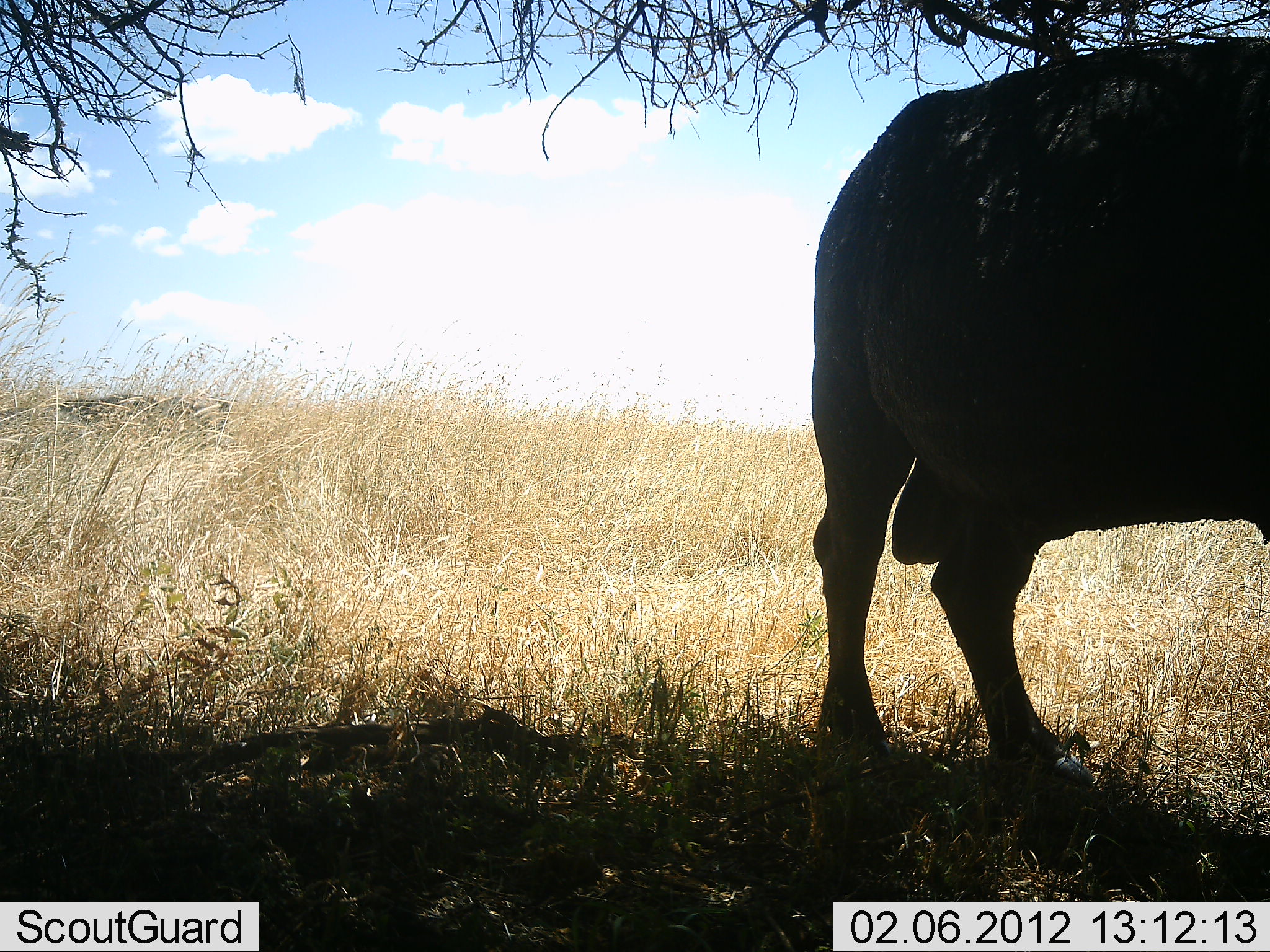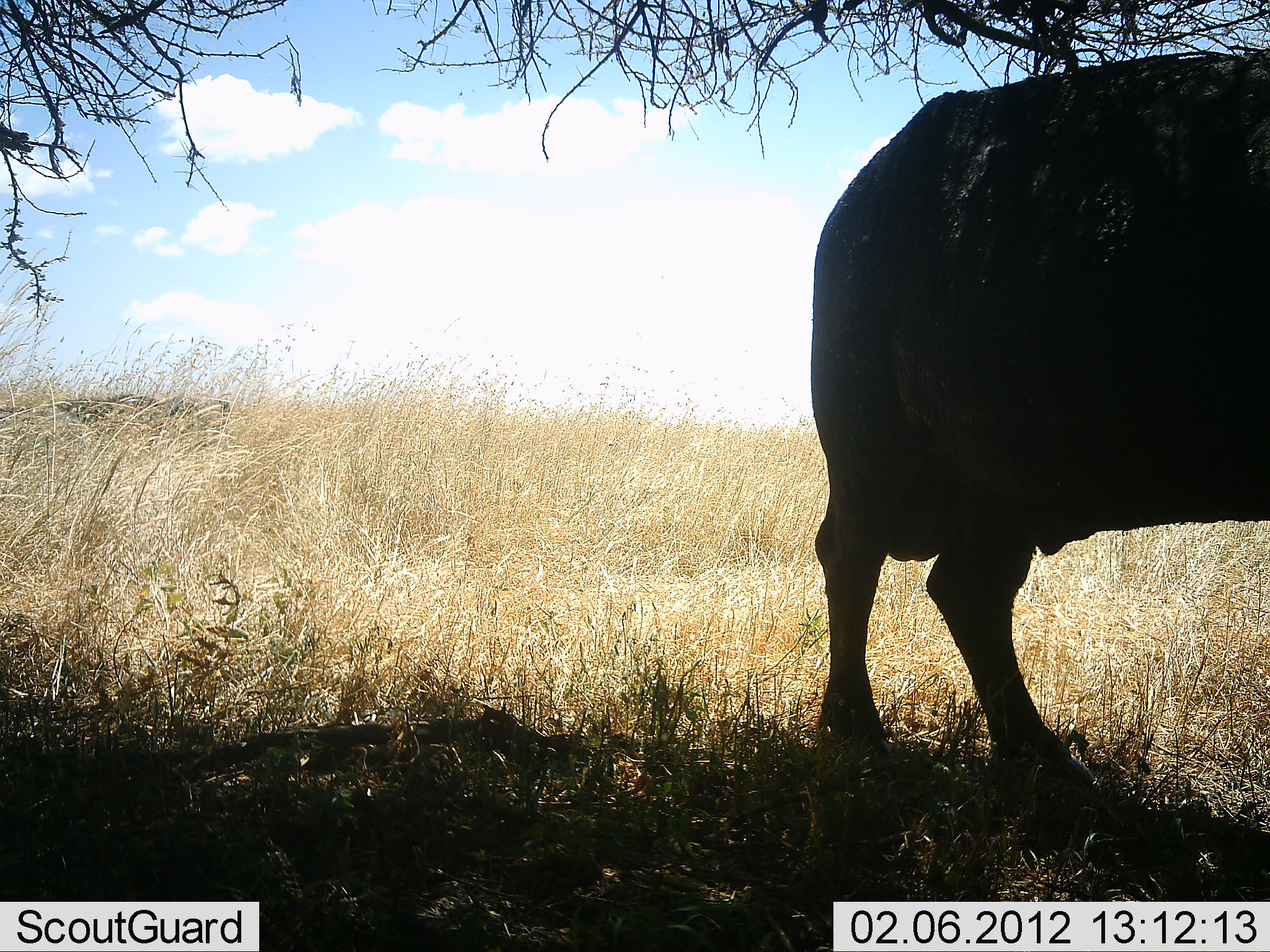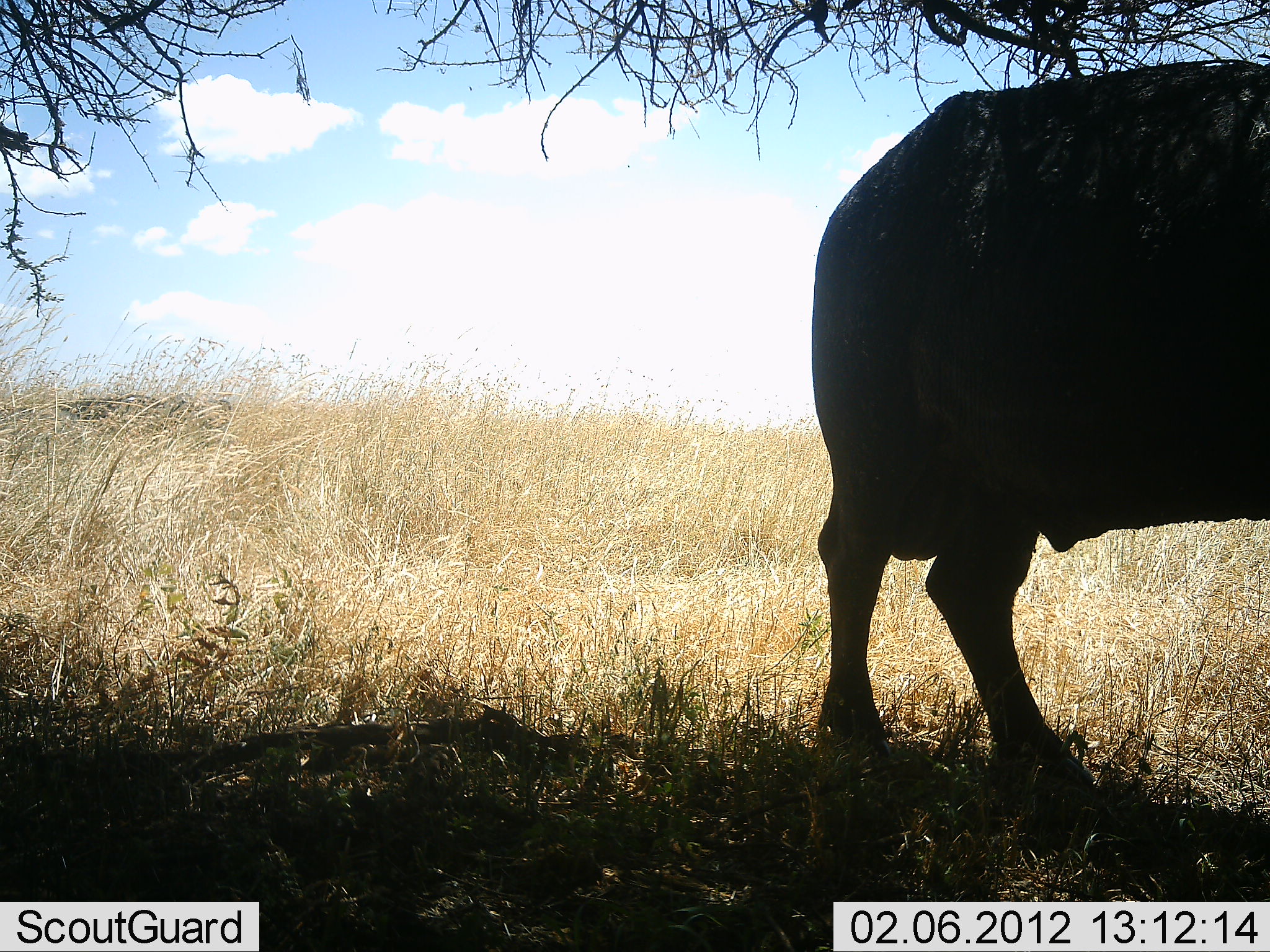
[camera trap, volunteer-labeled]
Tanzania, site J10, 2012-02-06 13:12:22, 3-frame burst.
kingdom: Animalia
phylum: Chordata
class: Mammalia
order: Artiodactyla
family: Bovidae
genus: Syncerus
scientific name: Syncerus caffer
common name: cape buffalo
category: buffalo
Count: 1.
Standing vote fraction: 89%.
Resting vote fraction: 5%.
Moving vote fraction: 5%.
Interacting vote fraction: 0%.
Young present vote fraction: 0%.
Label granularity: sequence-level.